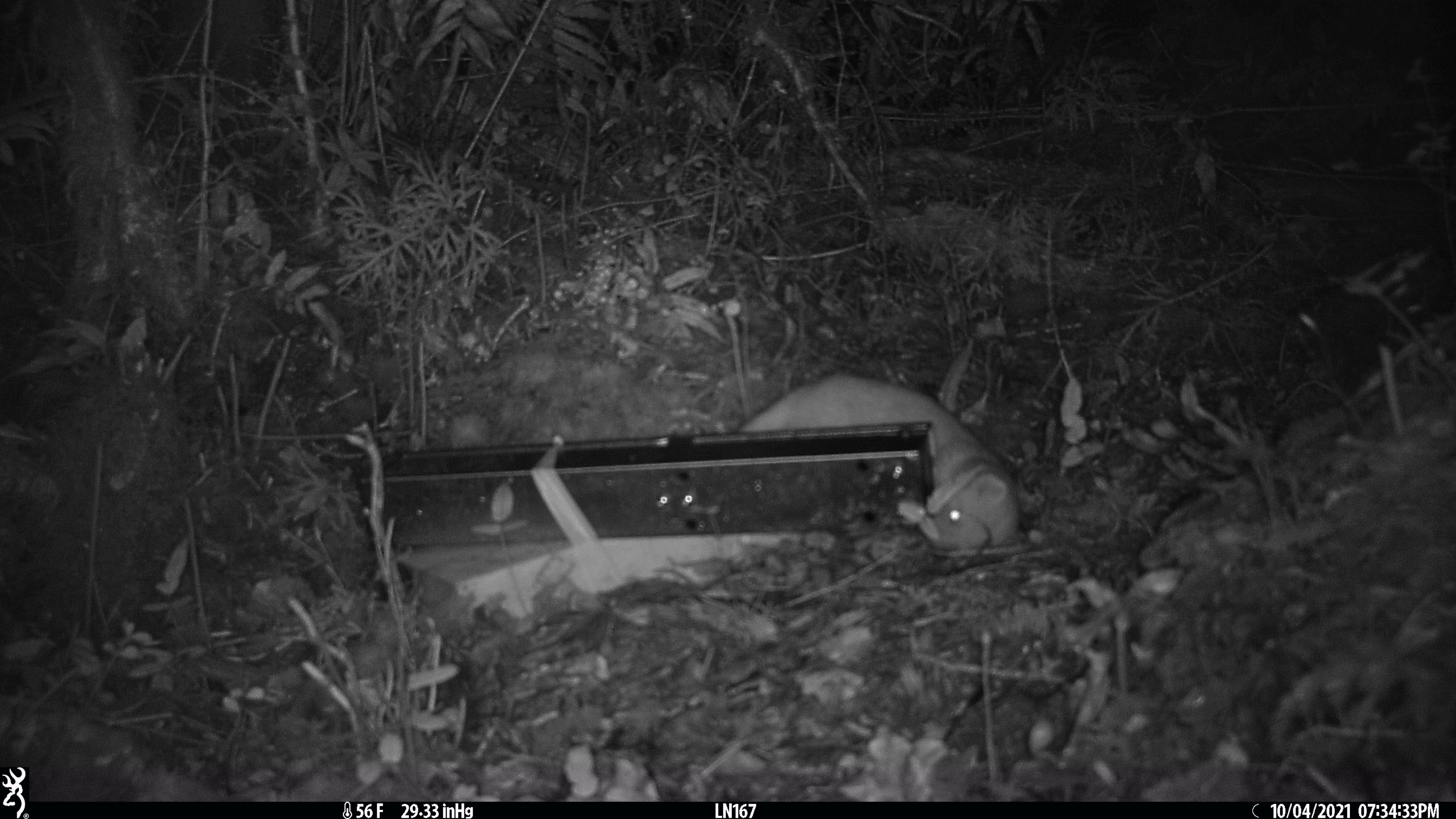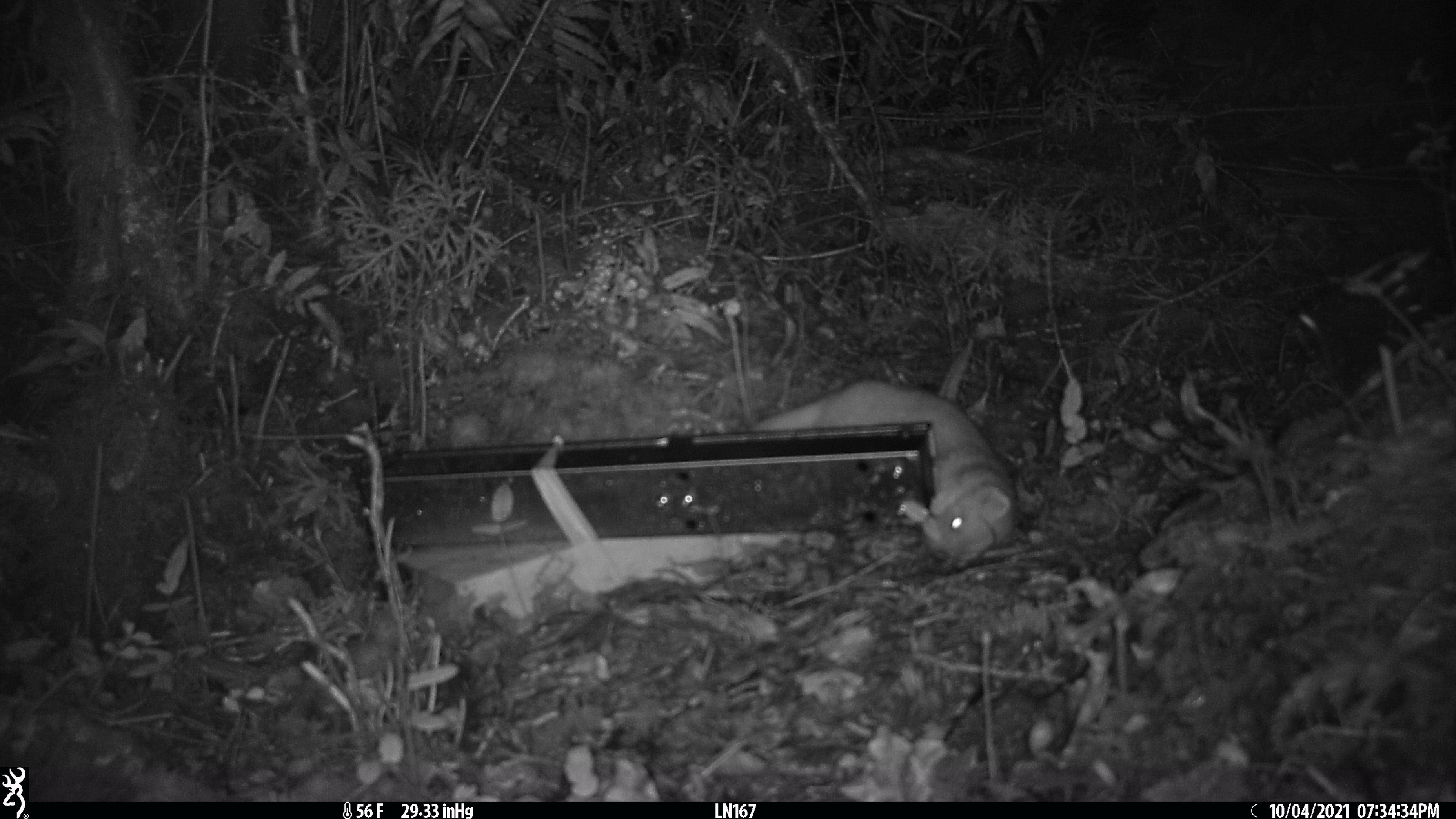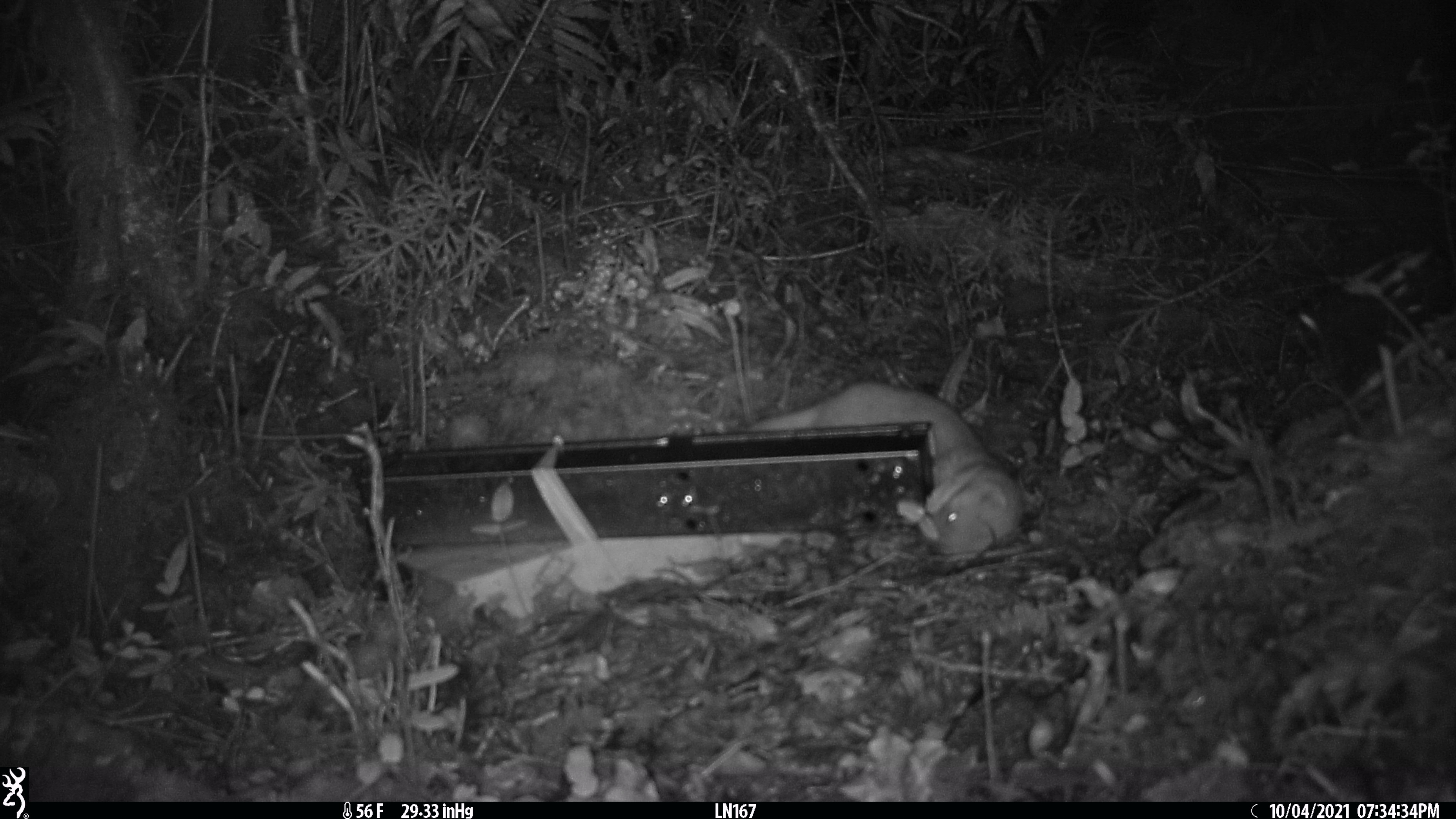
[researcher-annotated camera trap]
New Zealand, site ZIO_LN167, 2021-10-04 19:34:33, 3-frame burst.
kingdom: Animalia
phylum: Chordata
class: Mammalia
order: Carnivora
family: Mustelidae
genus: Mustela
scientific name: Mustela erminea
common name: stoat